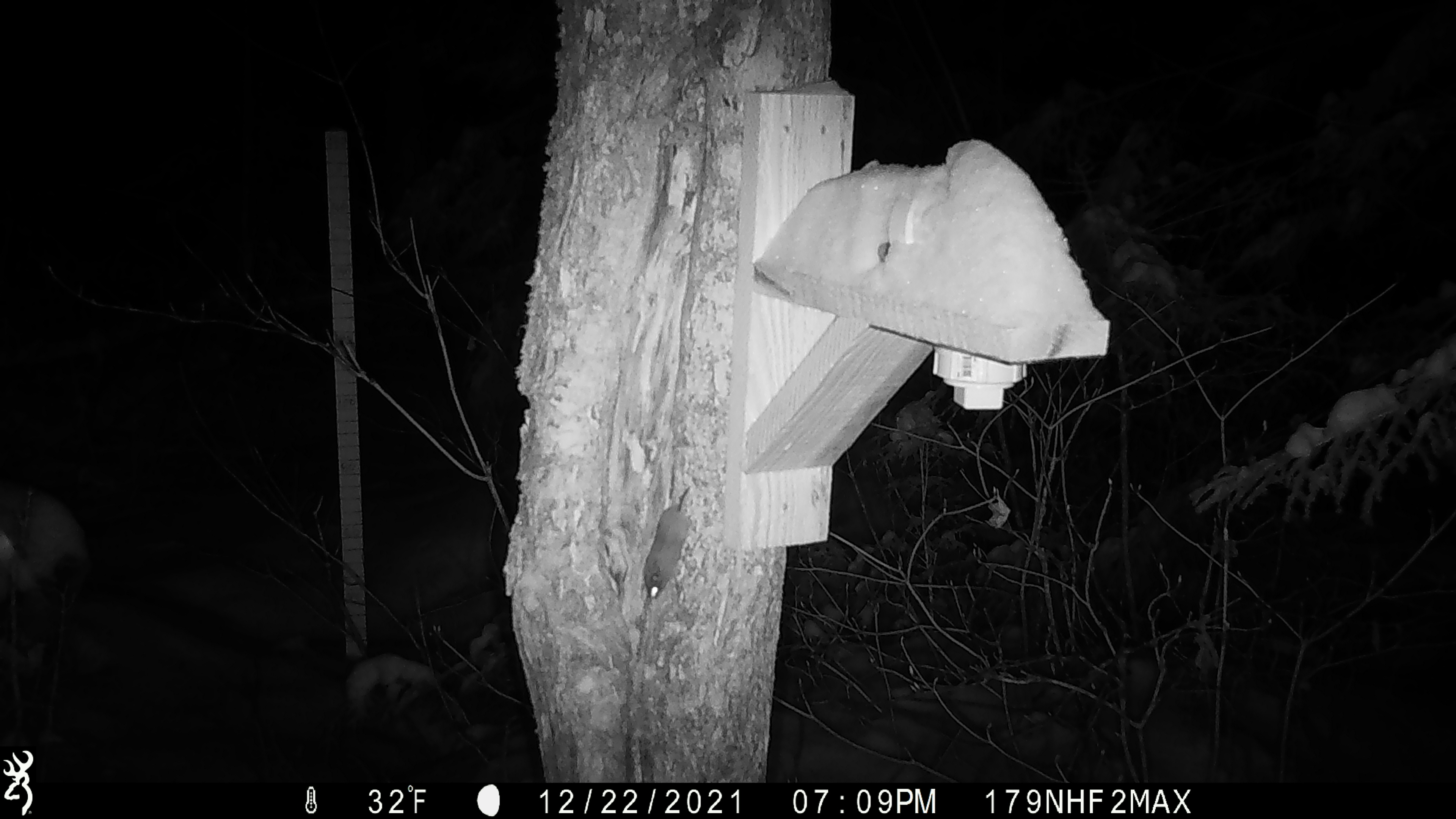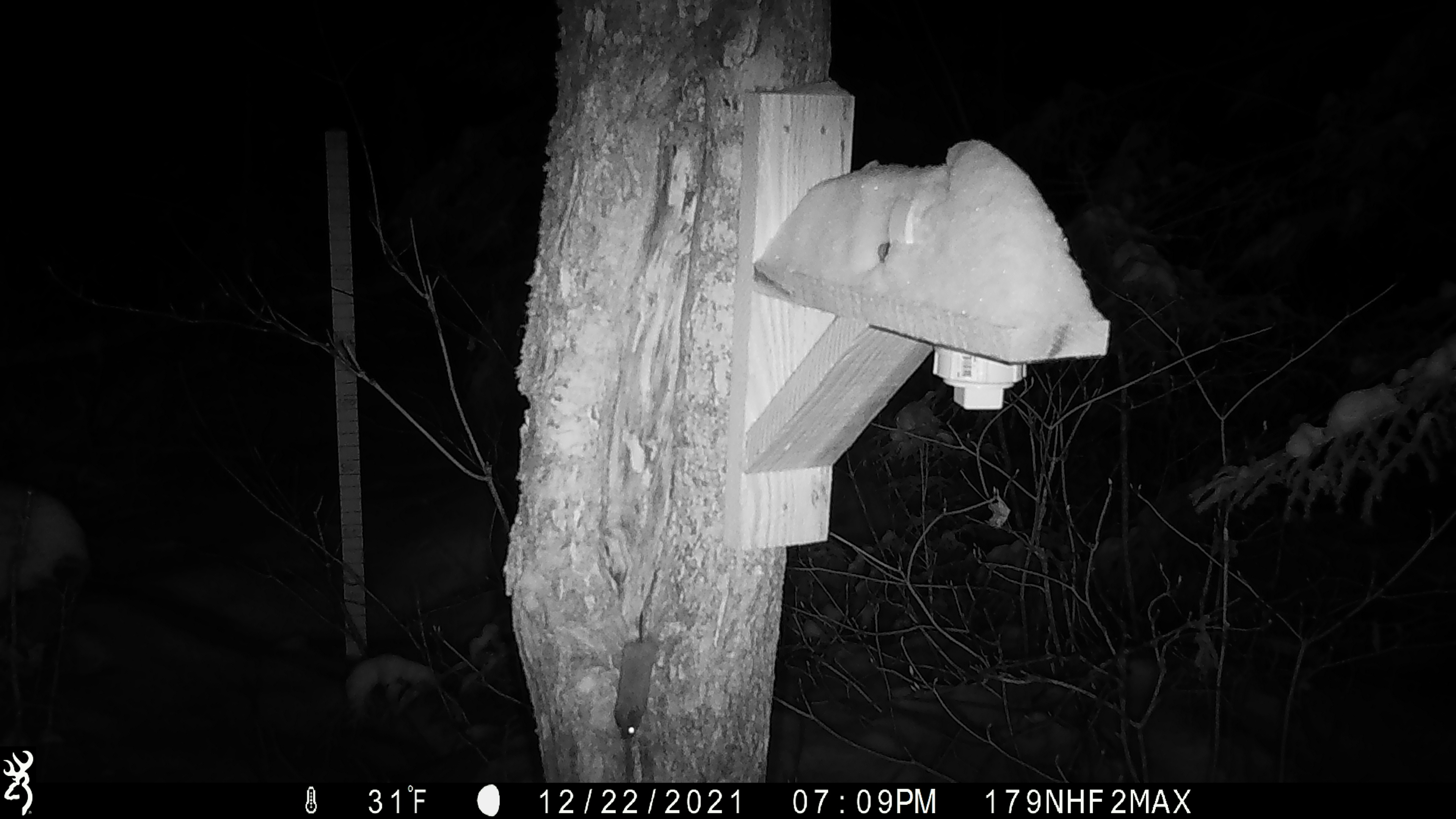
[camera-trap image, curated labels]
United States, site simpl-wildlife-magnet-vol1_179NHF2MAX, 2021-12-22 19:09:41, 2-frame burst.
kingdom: Animalia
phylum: Chordata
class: Mammalia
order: Rodentia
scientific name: Rodentia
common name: mouse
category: mouse sp.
Mouse sp. (mouse) (Rodentia).